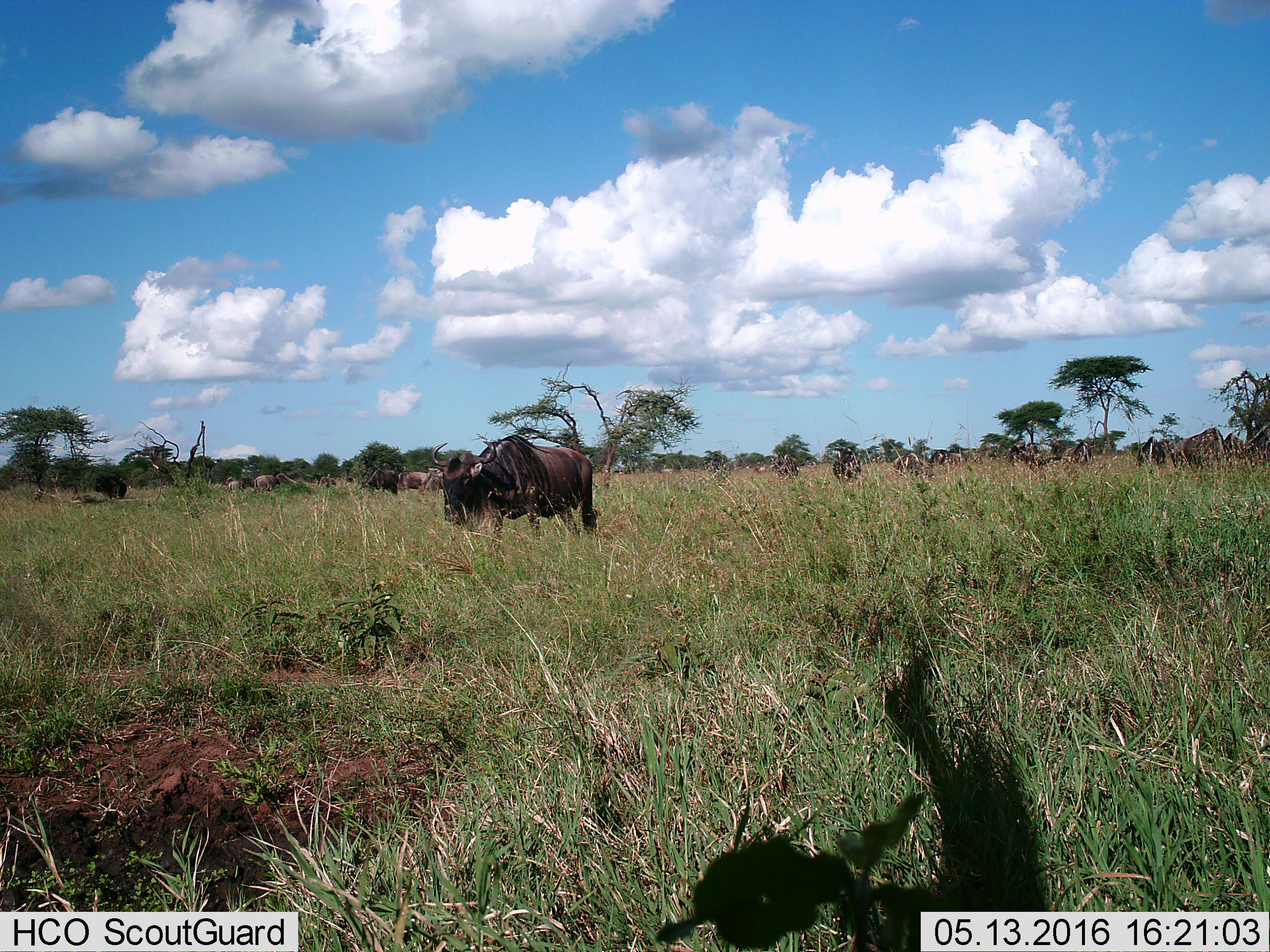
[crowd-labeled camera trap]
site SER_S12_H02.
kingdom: Animalia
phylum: Chordata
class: Mammalia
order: Artiodactyla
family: Bovidae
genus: Connochaetes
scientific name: Connochaetes taurinus taurinus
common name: blue wildebeest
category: wildebeestblue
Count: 11-50.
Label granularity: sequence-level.